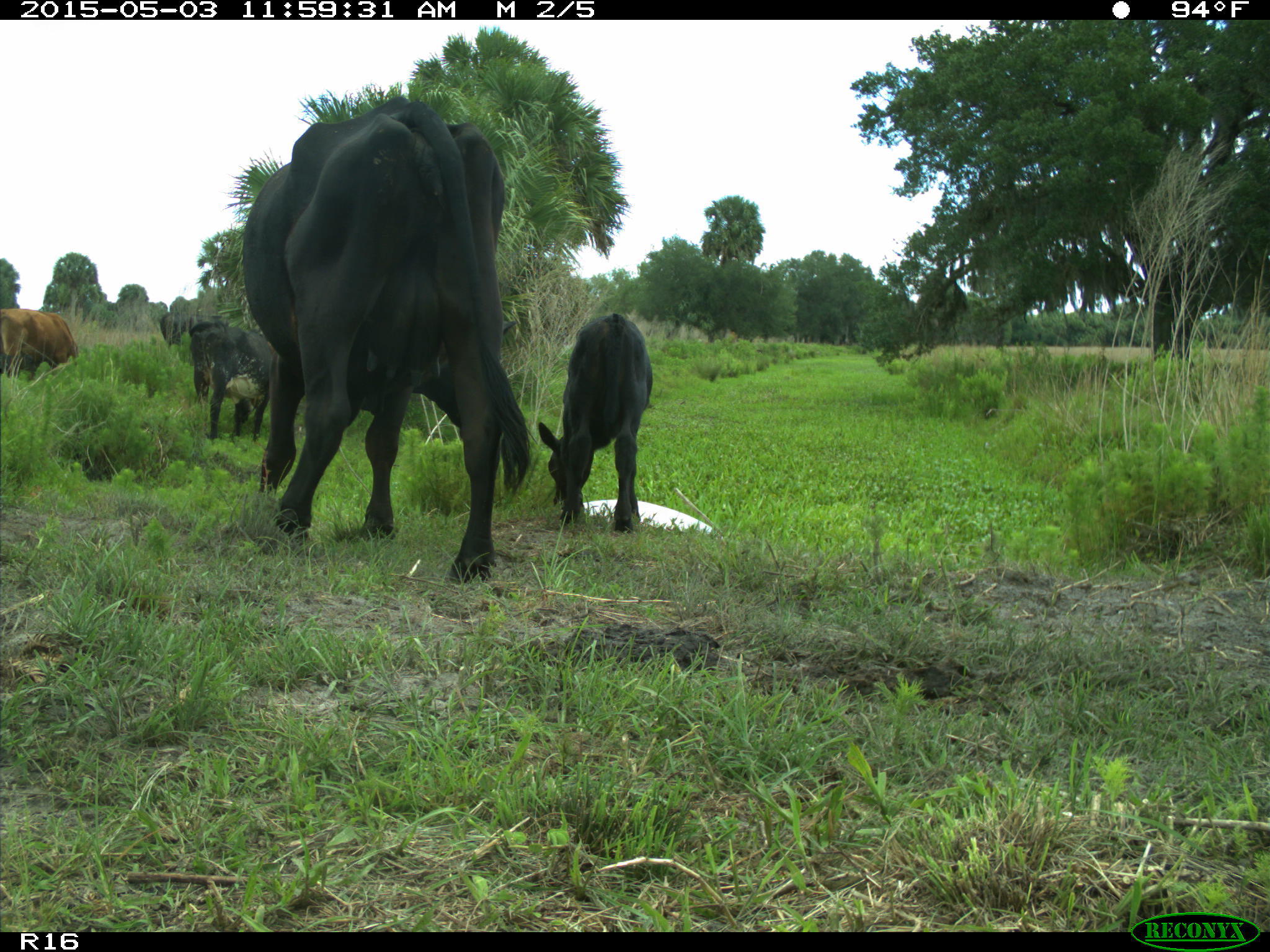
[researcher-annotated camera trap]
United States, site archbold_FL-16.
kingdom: Animalia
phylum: Chordata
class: Mammalia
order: Artiodactyla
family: Bovidae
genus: Bos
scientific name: Bos taurus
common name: domestic cow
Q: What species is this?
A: Bos taurus (domestic cow).